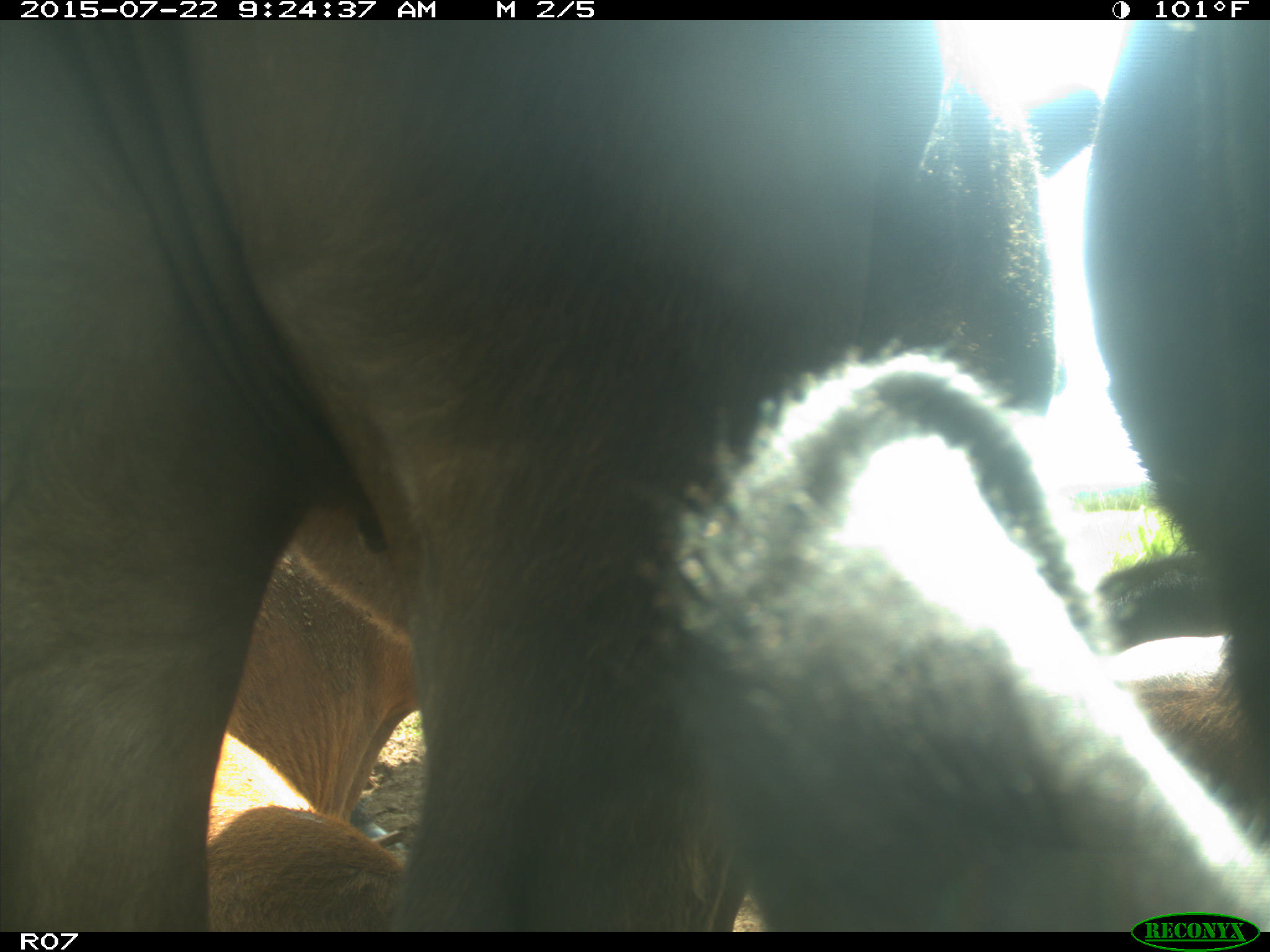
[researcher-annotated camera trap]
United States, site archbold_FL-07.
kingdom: Animalia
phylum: Chordata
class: Mammalia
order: Artiodactyla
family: Bovidae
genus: Bos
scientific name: Bos taurus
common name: domestic cow